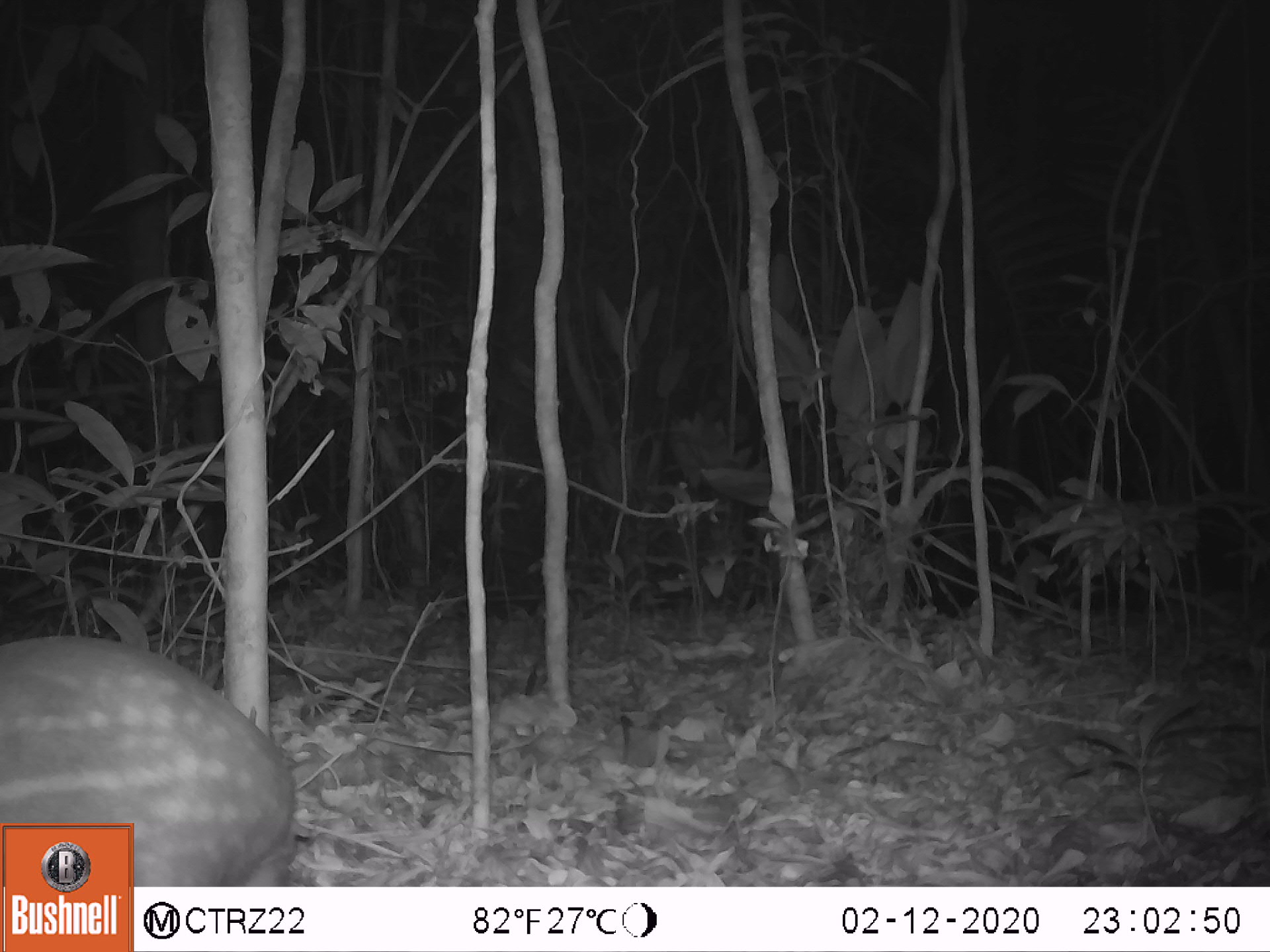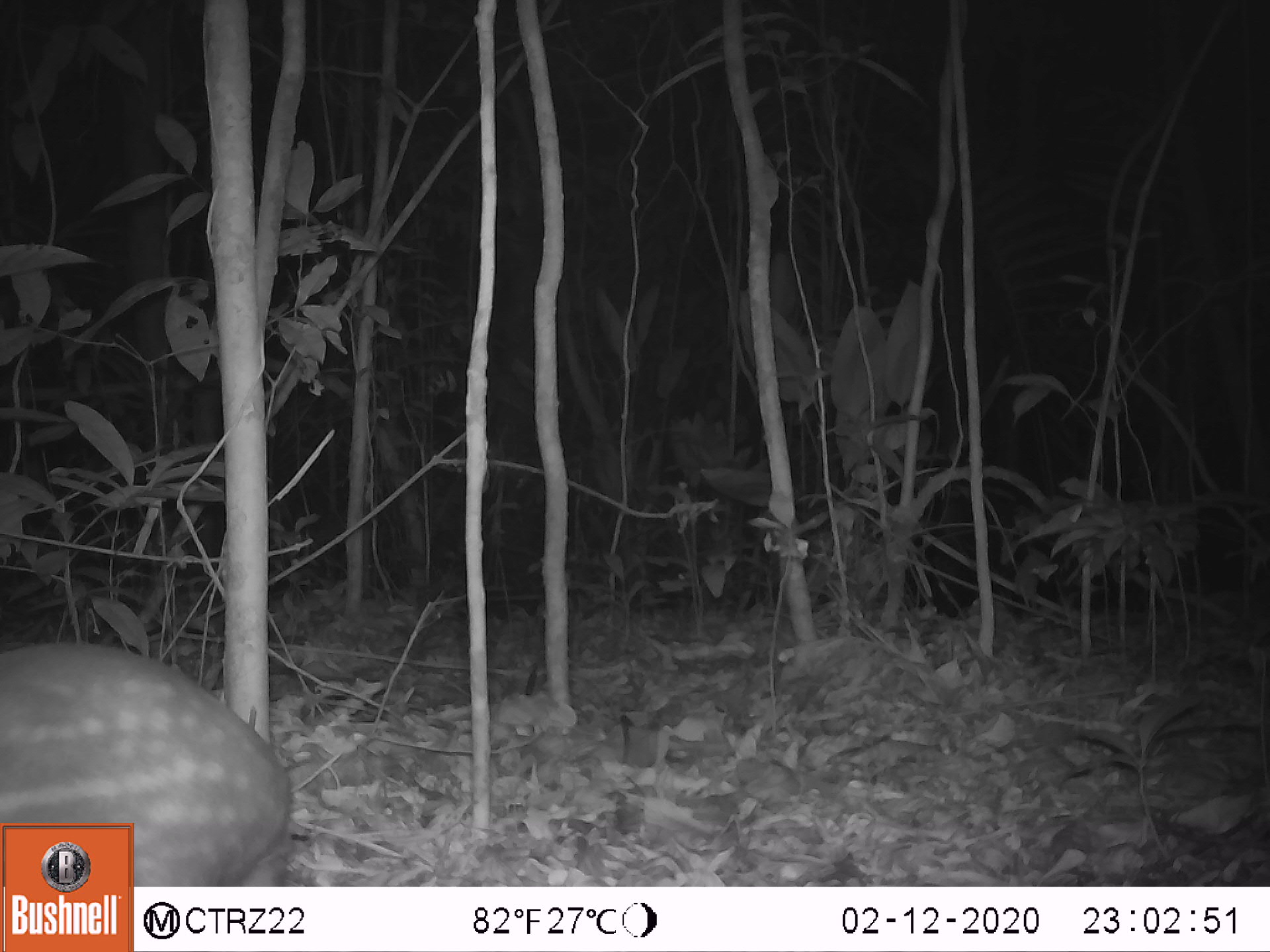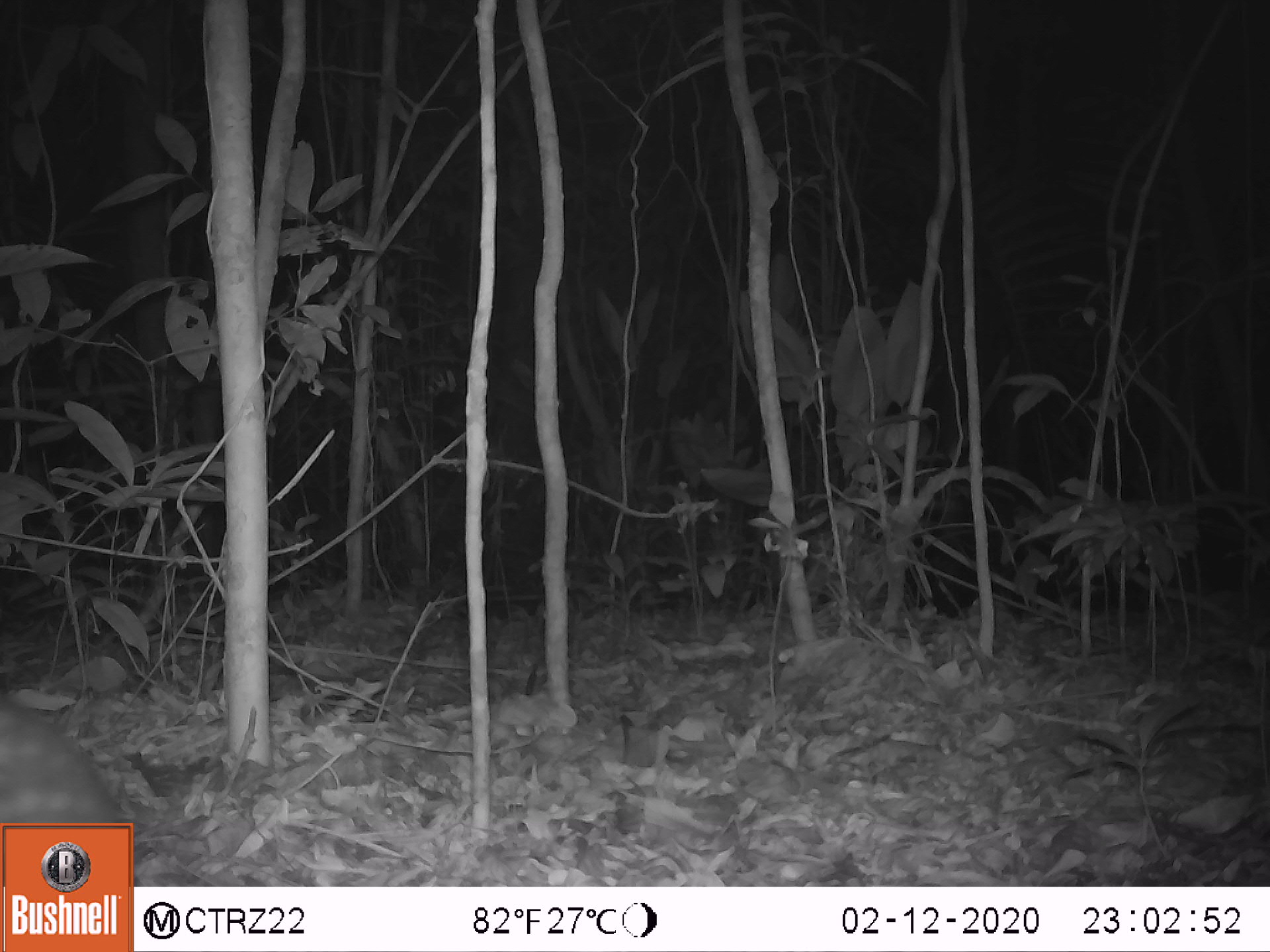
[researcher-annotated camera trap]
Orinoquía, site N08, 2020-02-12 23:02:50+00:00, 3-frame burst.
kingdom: Animalia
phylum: Chordata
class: Mammalia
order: Rodentia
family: Cuniculidae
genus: Cuniculus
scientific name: Cuniculus paca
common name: spotted paca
Spotted paca (Cuniculus paca).